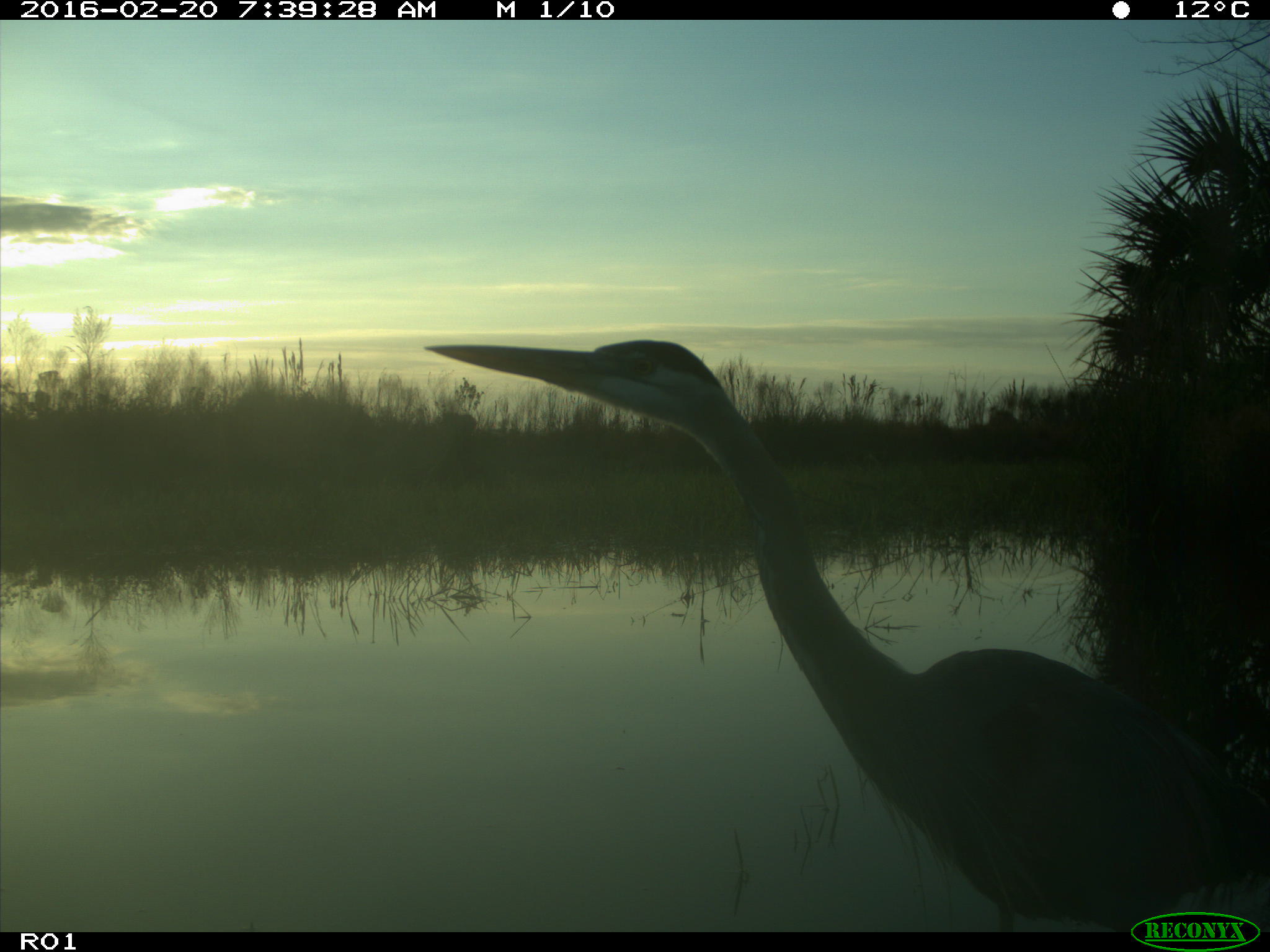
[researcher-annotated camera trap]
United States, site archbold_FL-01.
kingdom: Animalia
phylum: Chordata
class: Aves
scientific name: Aves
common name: birds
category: unidentified bird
Unidentified bird (birds) (Aves).